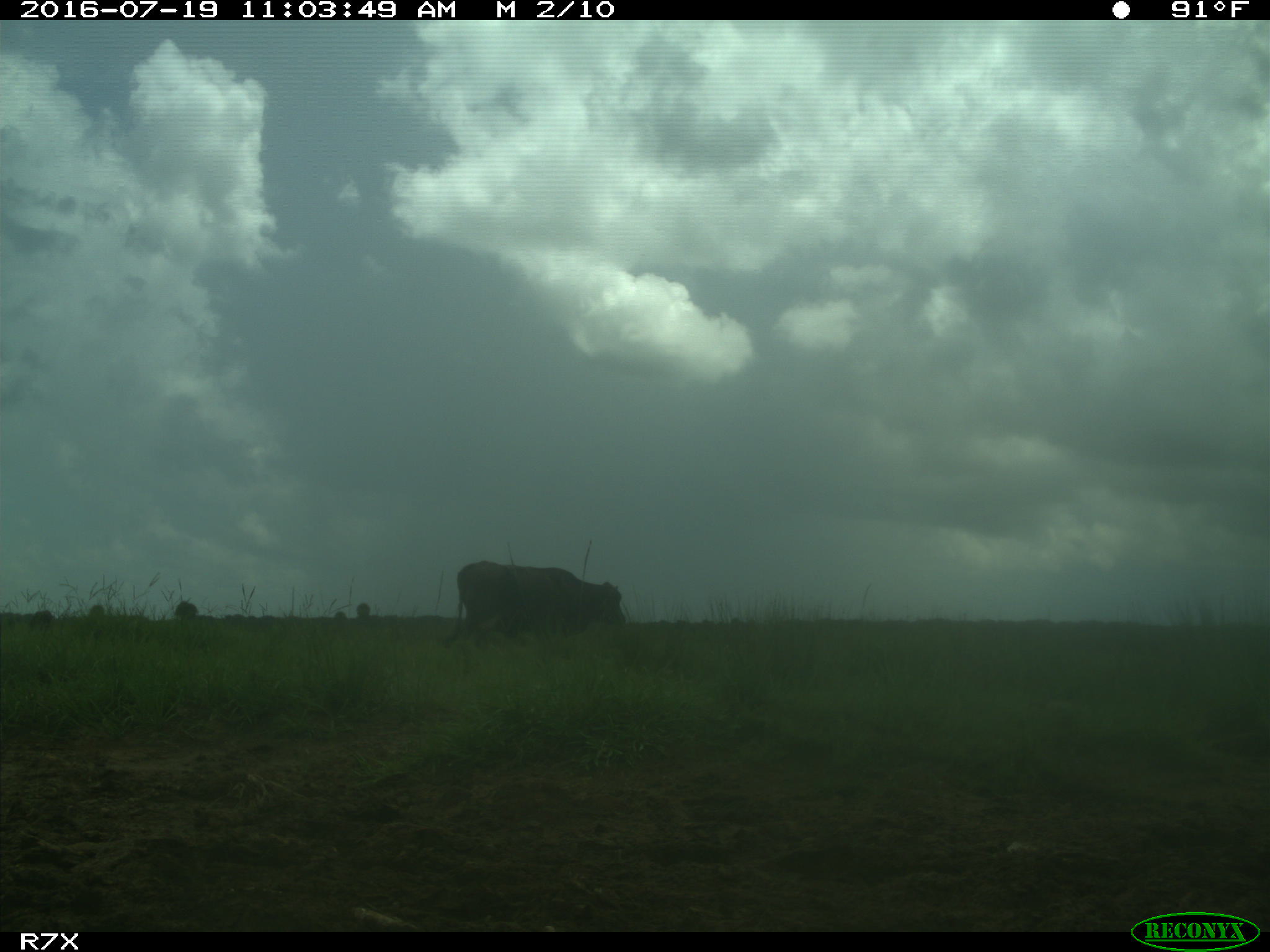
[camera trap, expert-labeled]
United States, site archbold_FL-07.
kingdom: Animalia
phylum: Chordata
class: Mammalia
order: Artiodactyla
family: Bovidae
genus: Bos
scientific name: Bos taurus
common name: domestic cow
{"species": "Bos taurus (domestic cow)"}